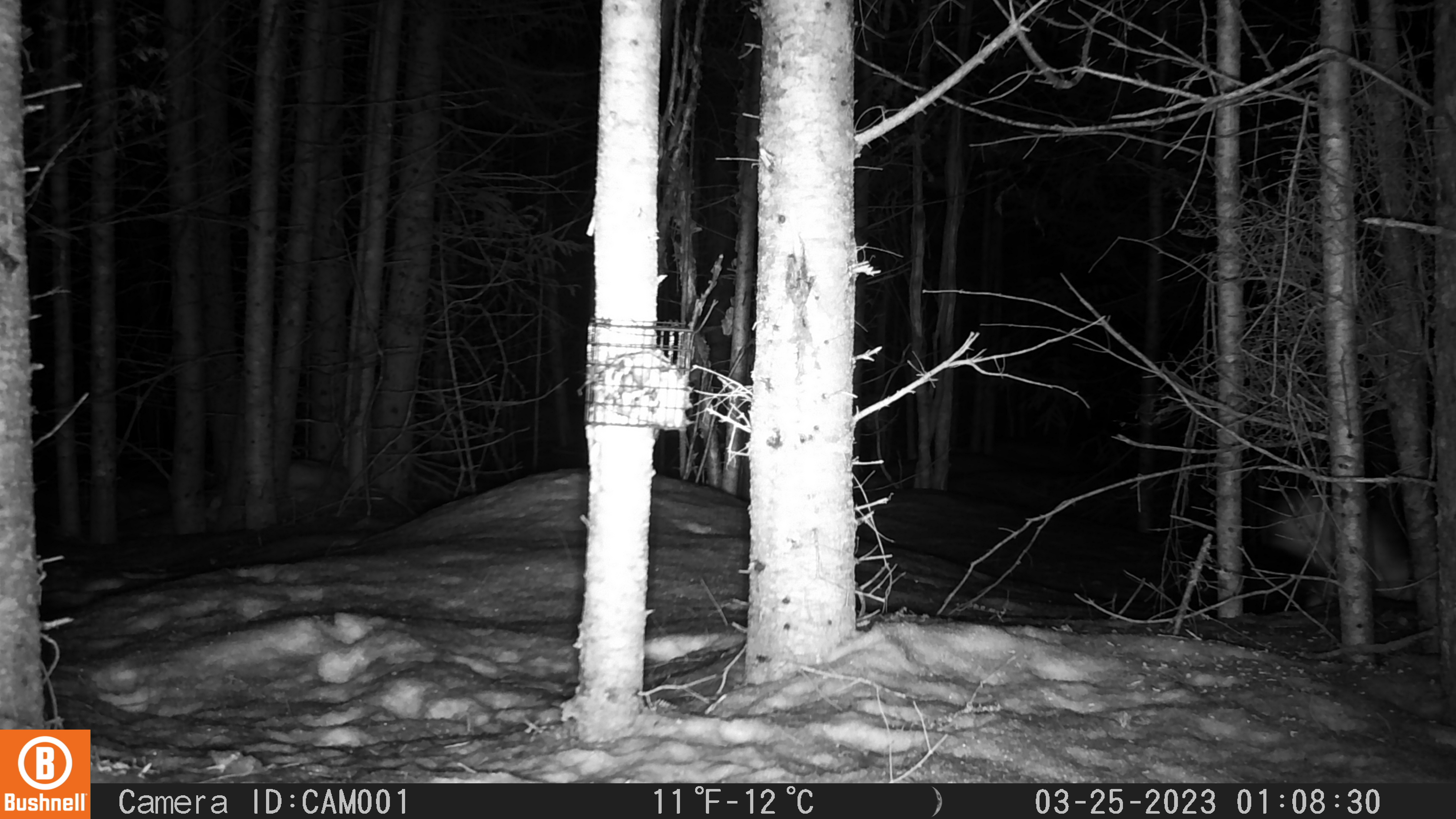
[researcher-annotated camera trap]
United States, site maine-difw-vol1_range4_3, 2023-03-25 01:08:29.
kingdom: Animalia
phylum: Chordata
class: Mammalia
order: Lagomorpha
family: Leporidae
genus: Lepus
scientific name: Lepus americanus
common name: snowshoe hare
Snowshoe hare (Lepus americanus).